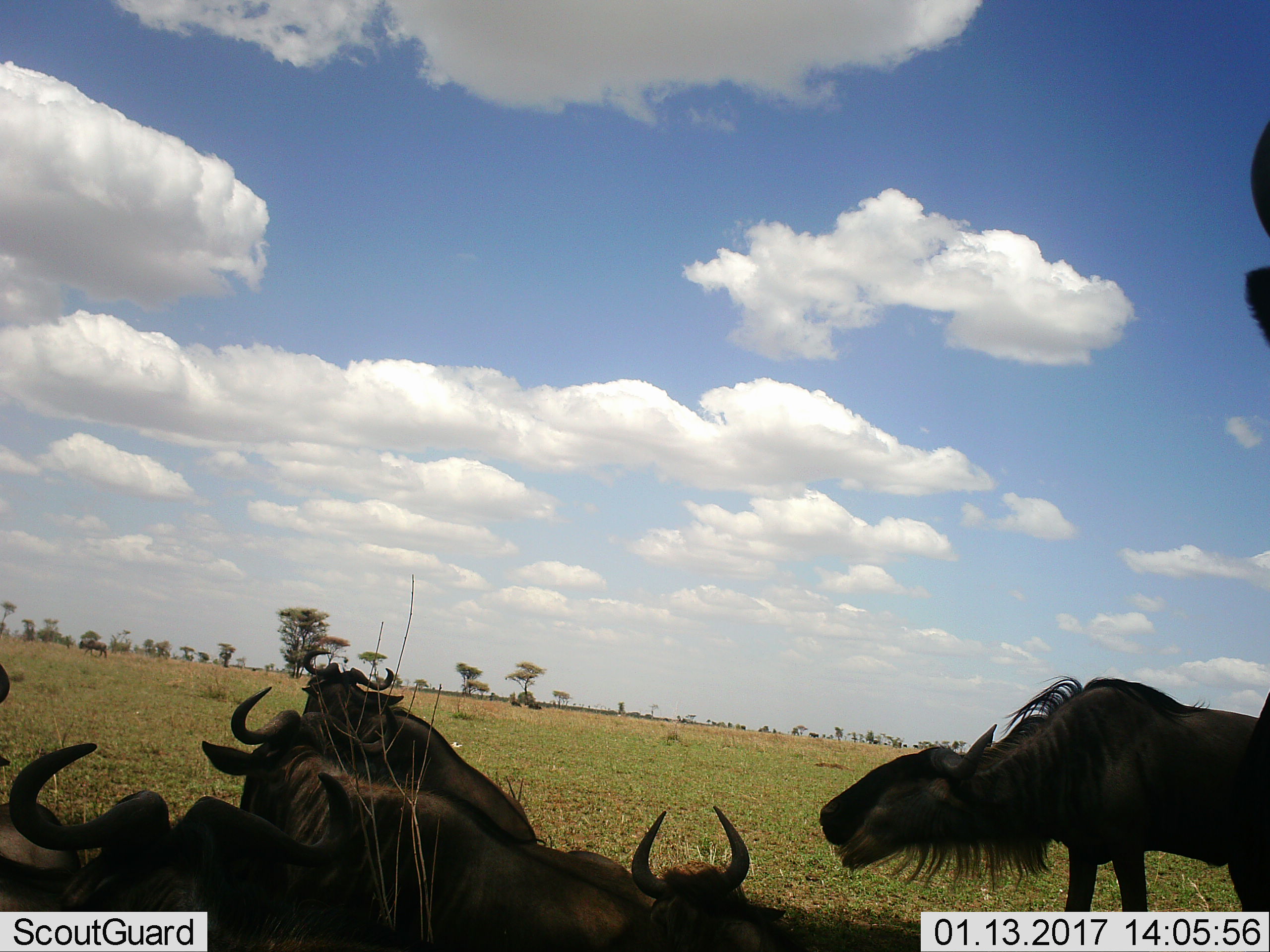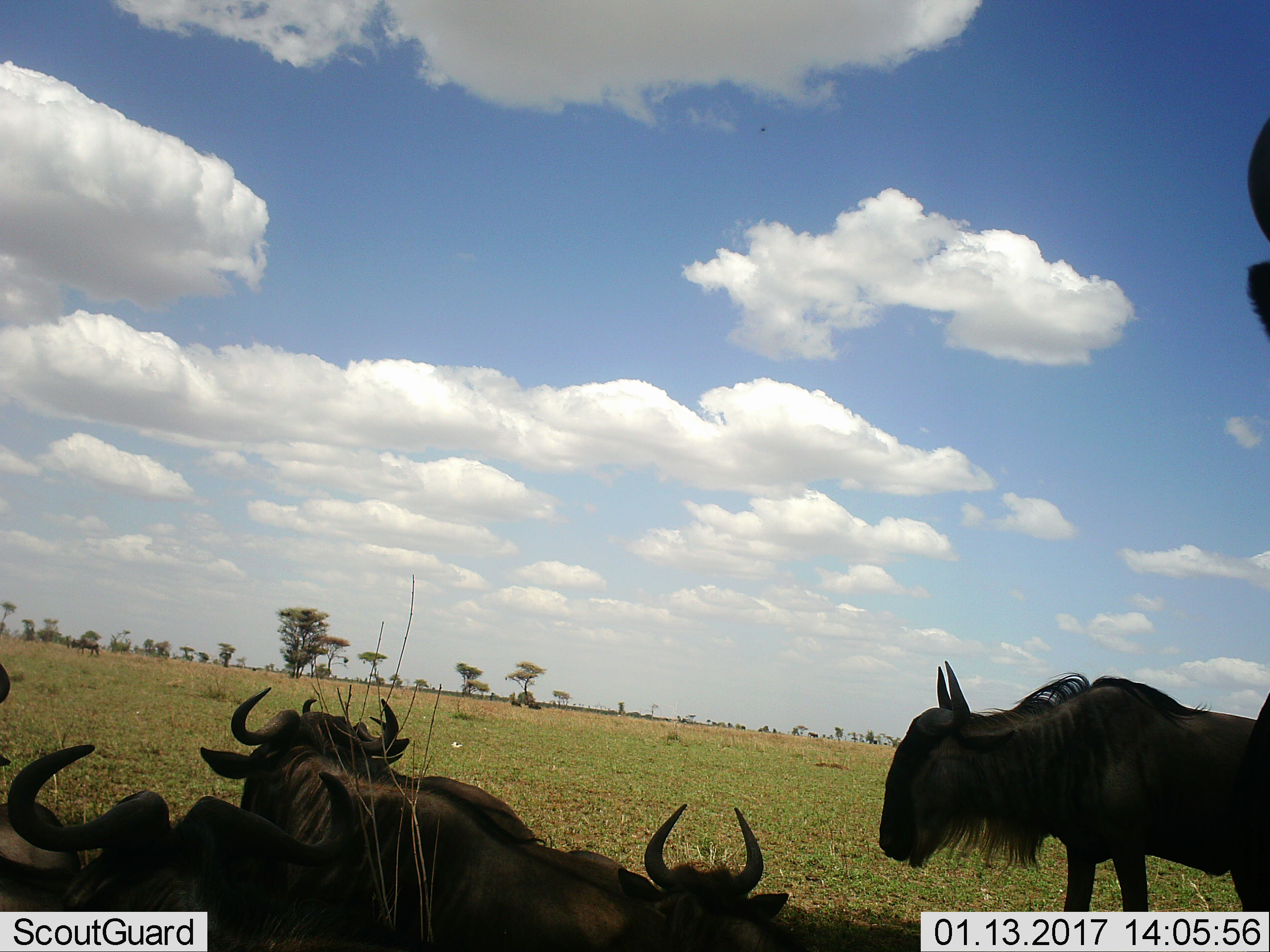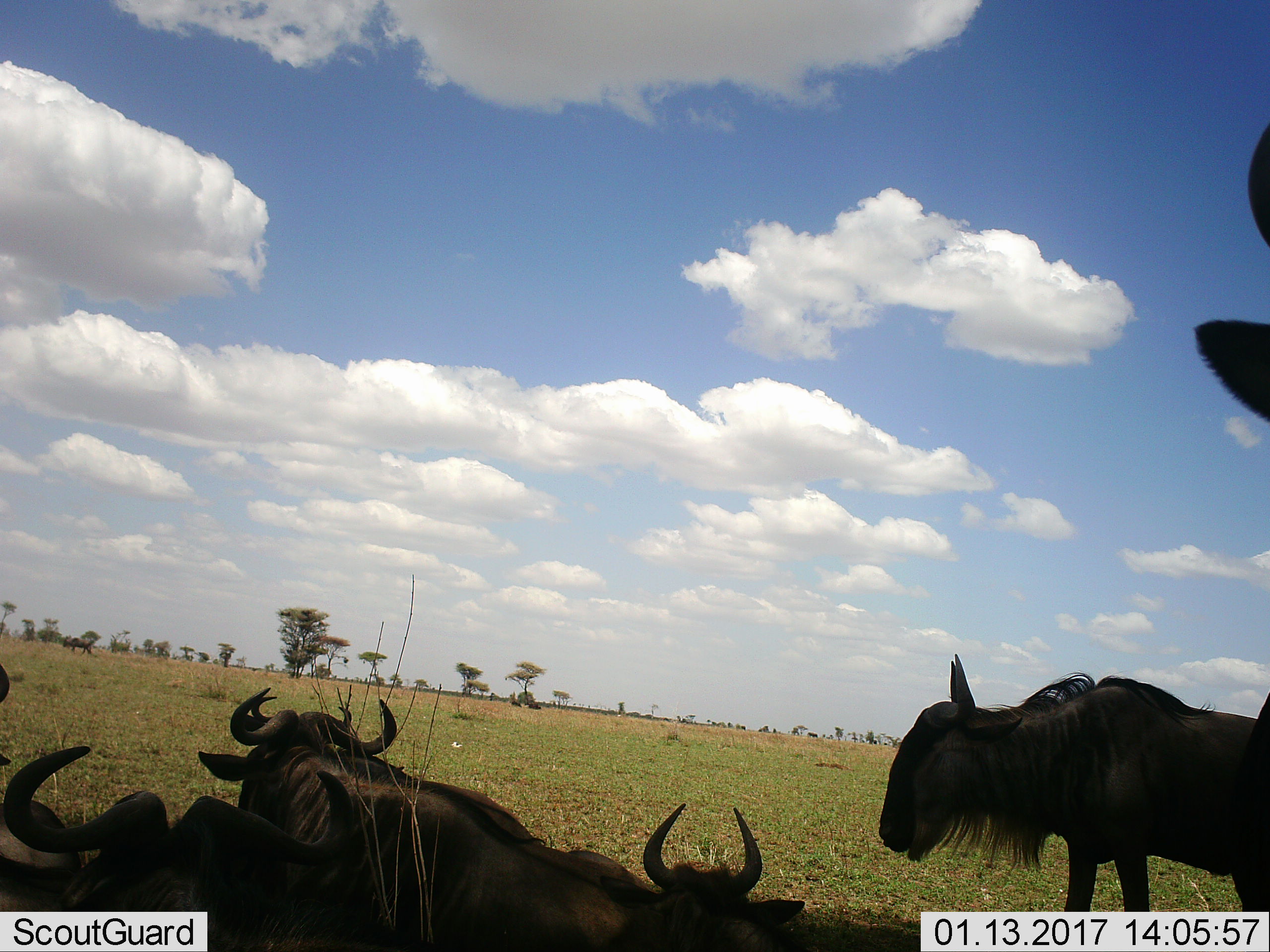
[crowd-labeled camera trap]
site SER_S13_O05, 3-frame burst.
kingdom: Animalia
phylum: Chordata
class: Mammalia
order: Artiodactyla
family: Bovidae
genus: Connochaetes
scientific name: Connochaetes taurinus taurinus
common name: blue wildebeest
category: wildebeestblue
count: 7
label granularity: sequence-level